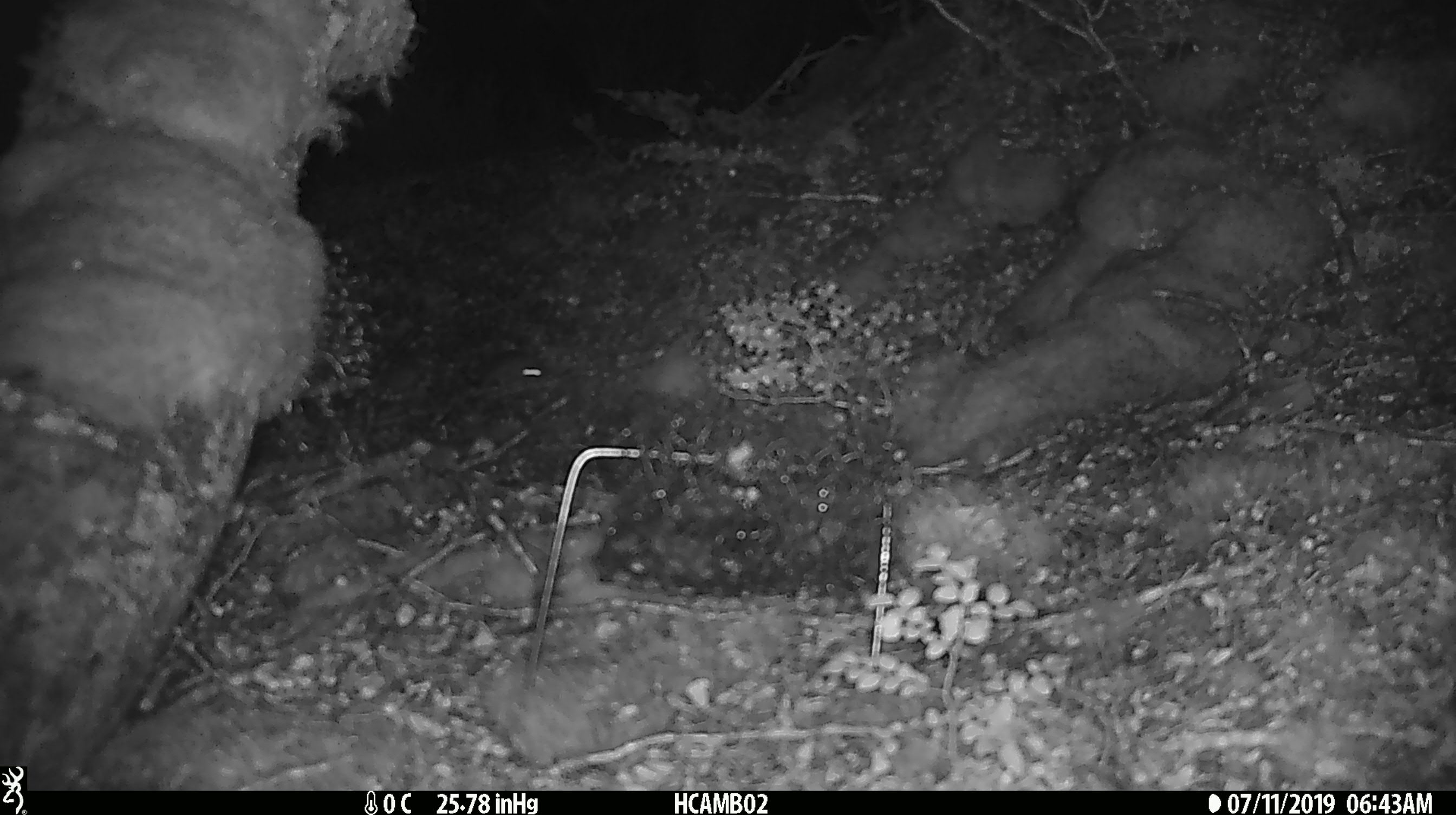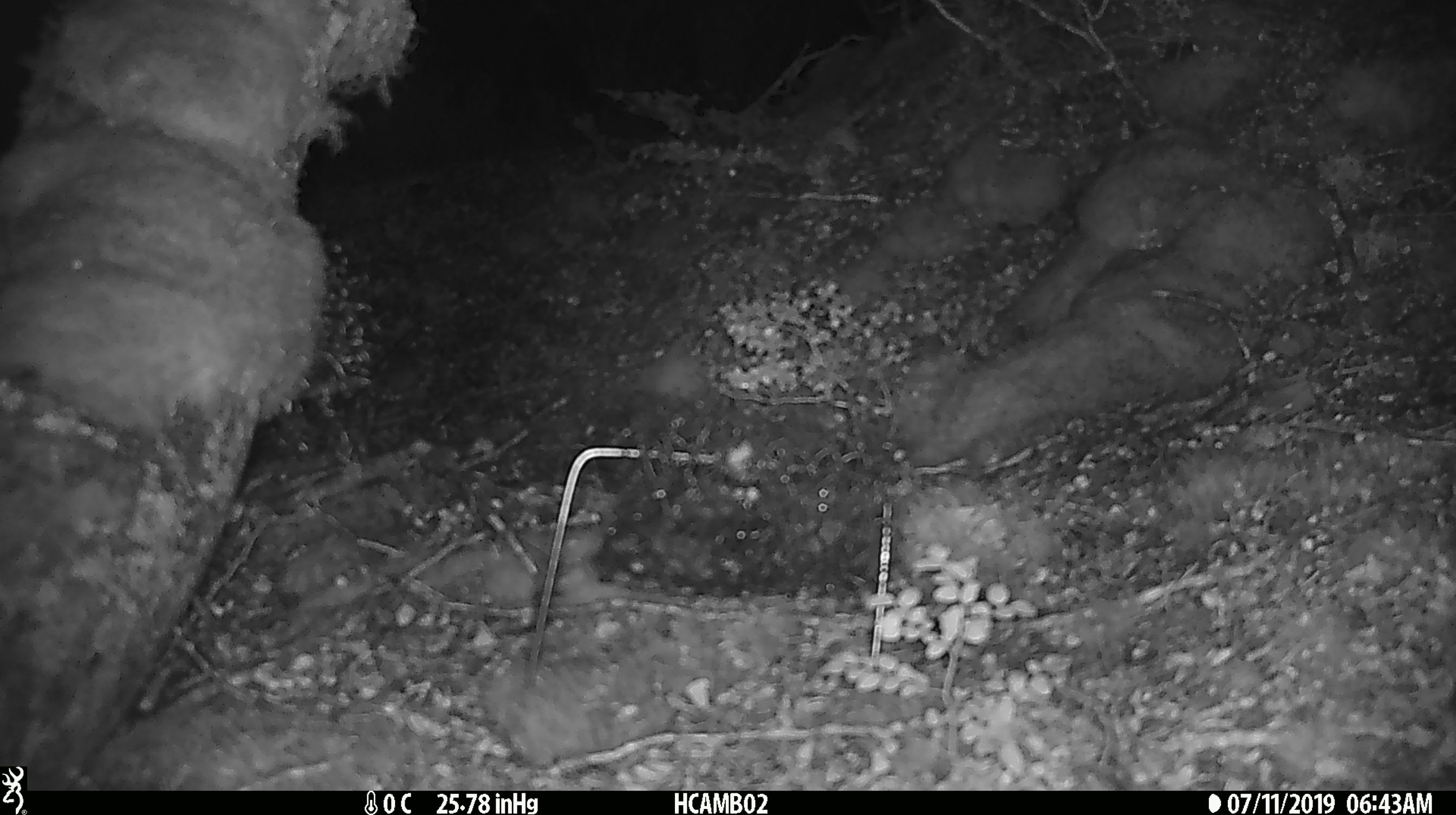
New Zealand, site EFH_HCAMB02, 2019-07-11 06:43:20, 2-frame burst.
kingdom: Animalia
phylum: Chordata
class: Mammalia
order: Rodentia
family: Muridae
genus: Mus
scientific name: Mus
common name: mouse